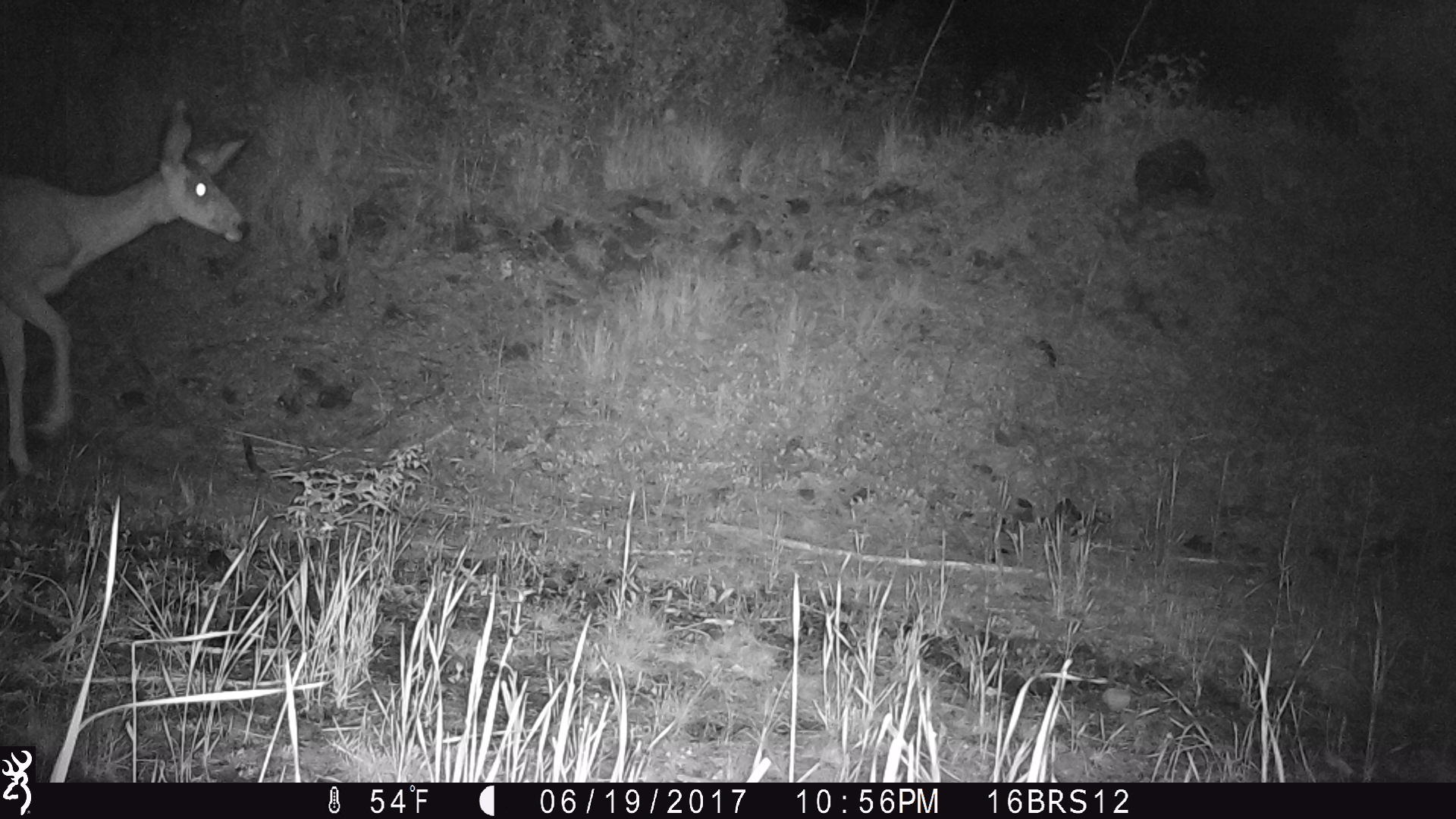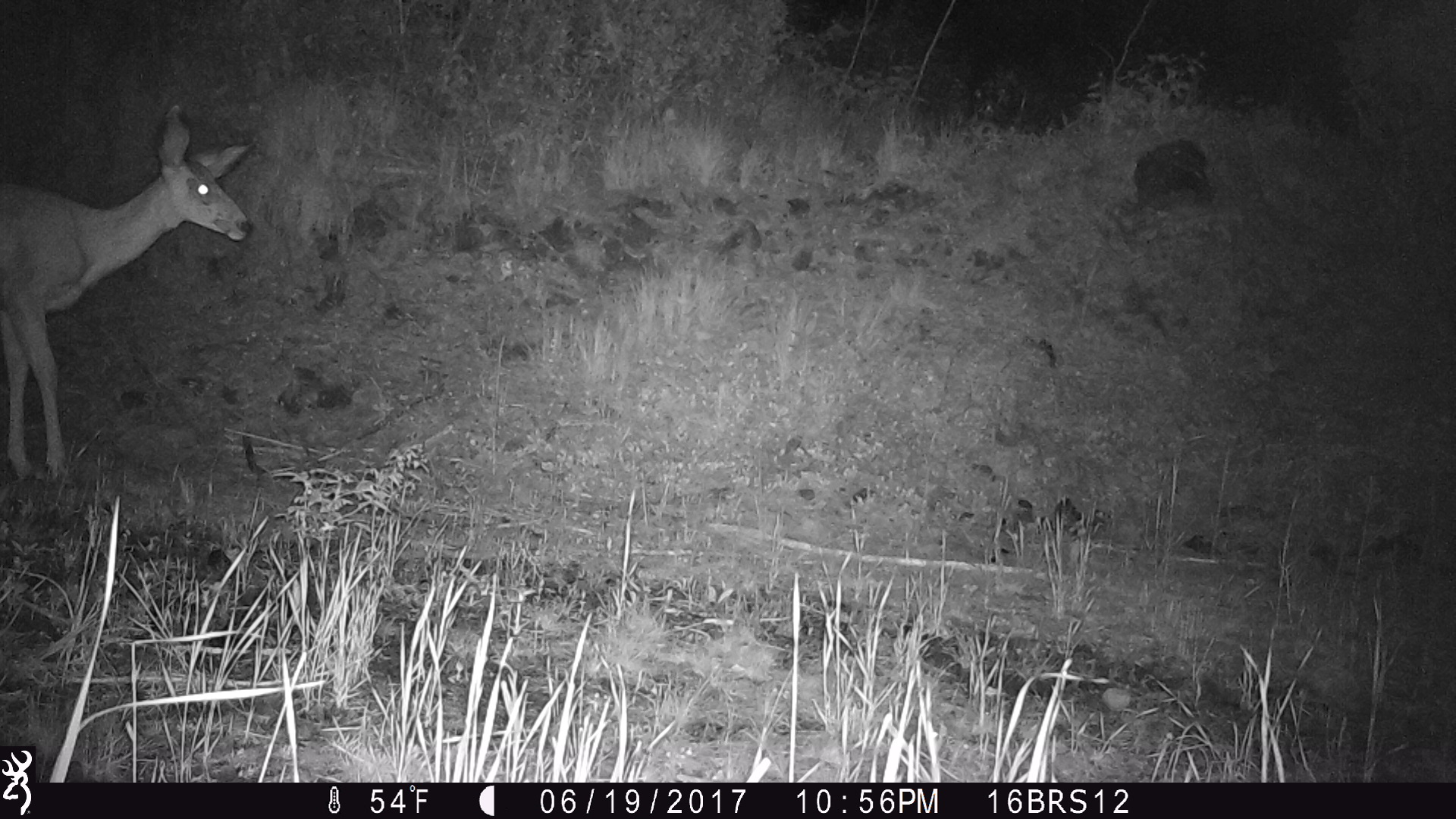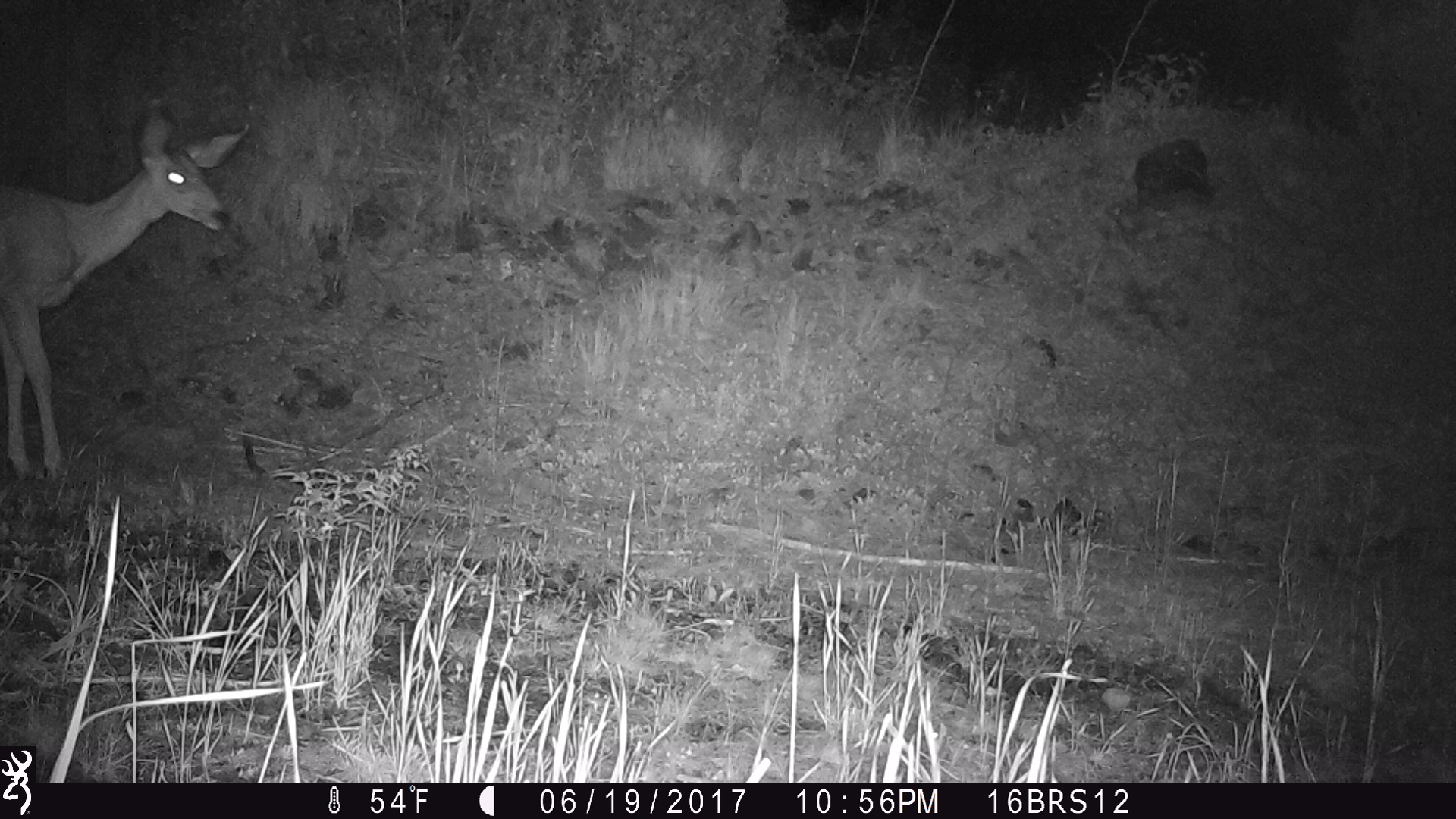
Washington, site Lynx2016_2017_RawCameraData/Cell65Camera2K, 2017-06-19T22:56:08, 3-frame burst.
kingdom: Animalia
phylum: Chordata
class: Mammalia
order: Artiodactyla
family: Cervidae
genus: Odocoileus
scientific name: Odocoileus hemionus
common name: mule deer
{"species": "Odocoileus hemionus (mule deer)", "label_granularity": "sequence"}